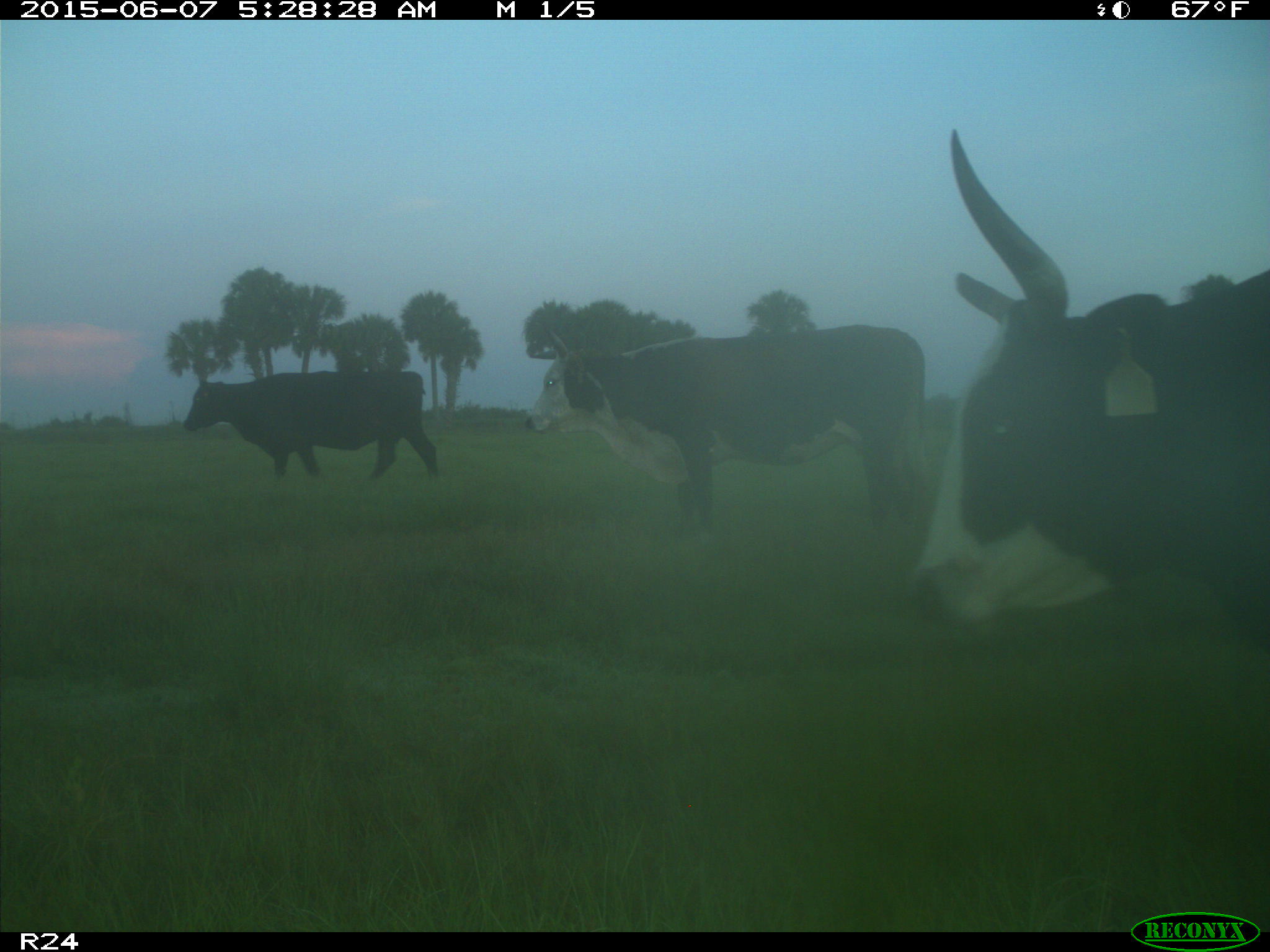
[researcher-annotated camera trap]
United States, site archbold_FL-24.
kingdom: Animalia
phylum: Chordata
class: Mammalia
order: Artiodactyla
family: Bovidae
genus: Bos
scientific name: Bos taurus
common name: domestic cow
Bos taurus (domestic cow).